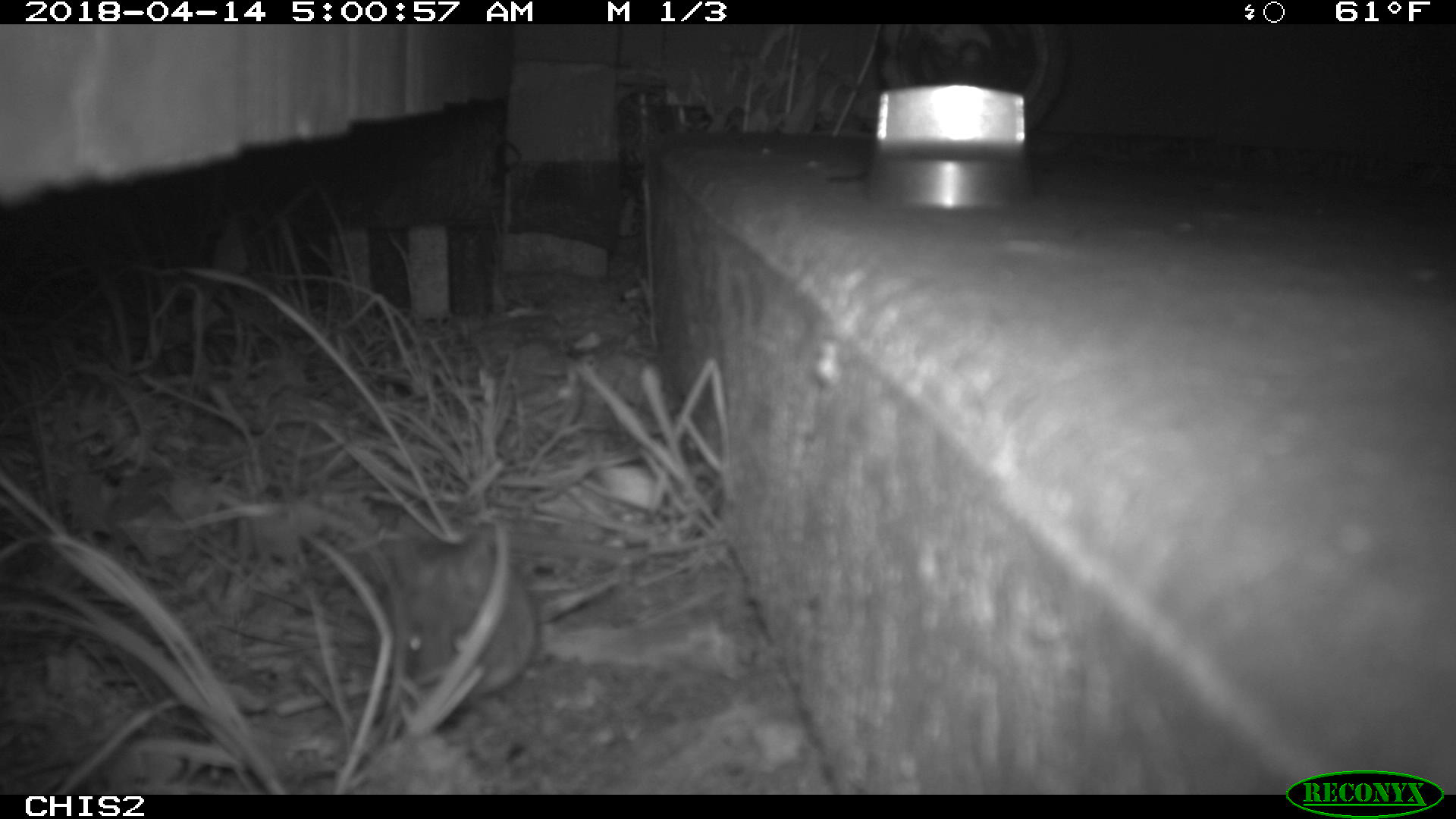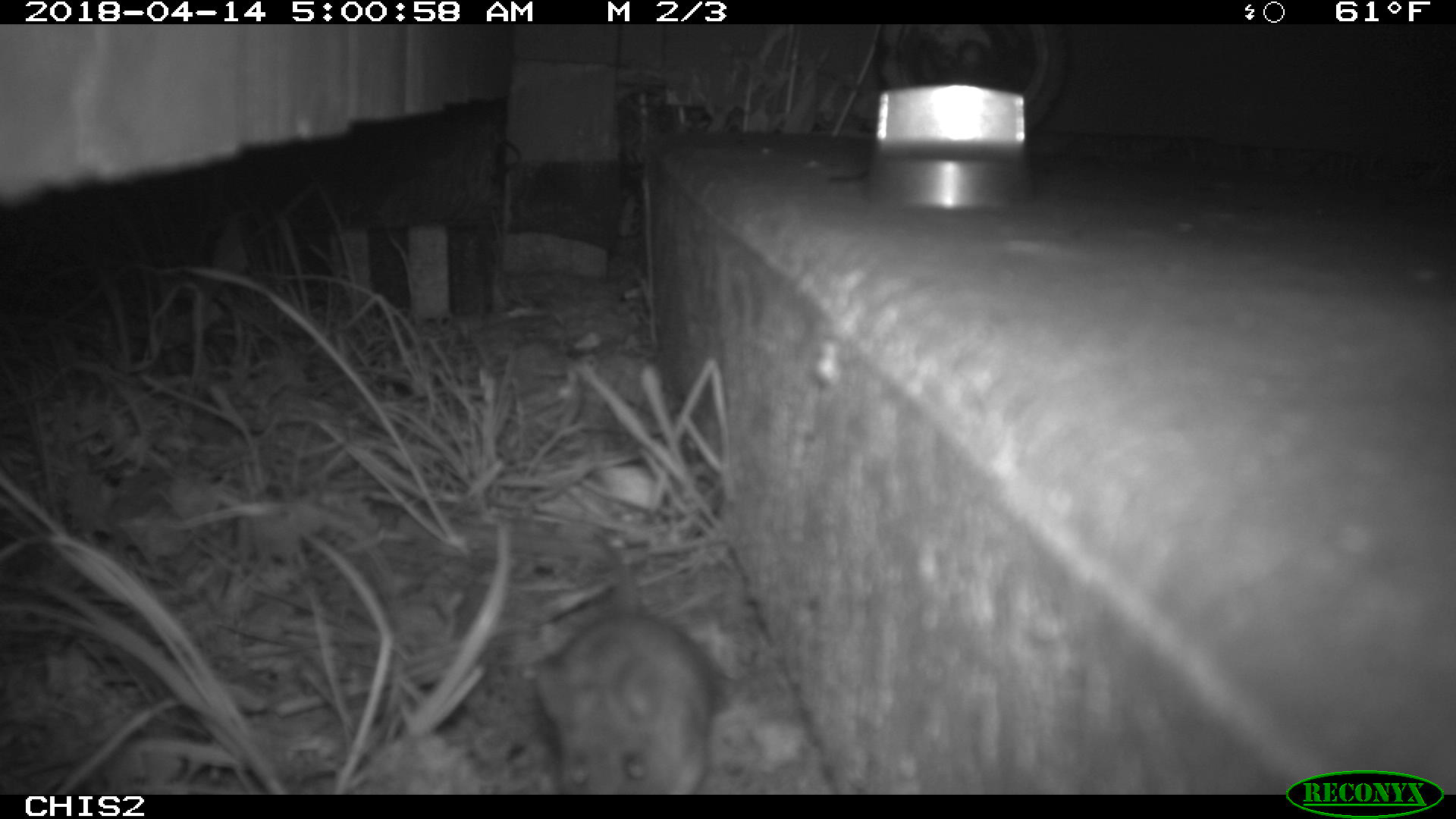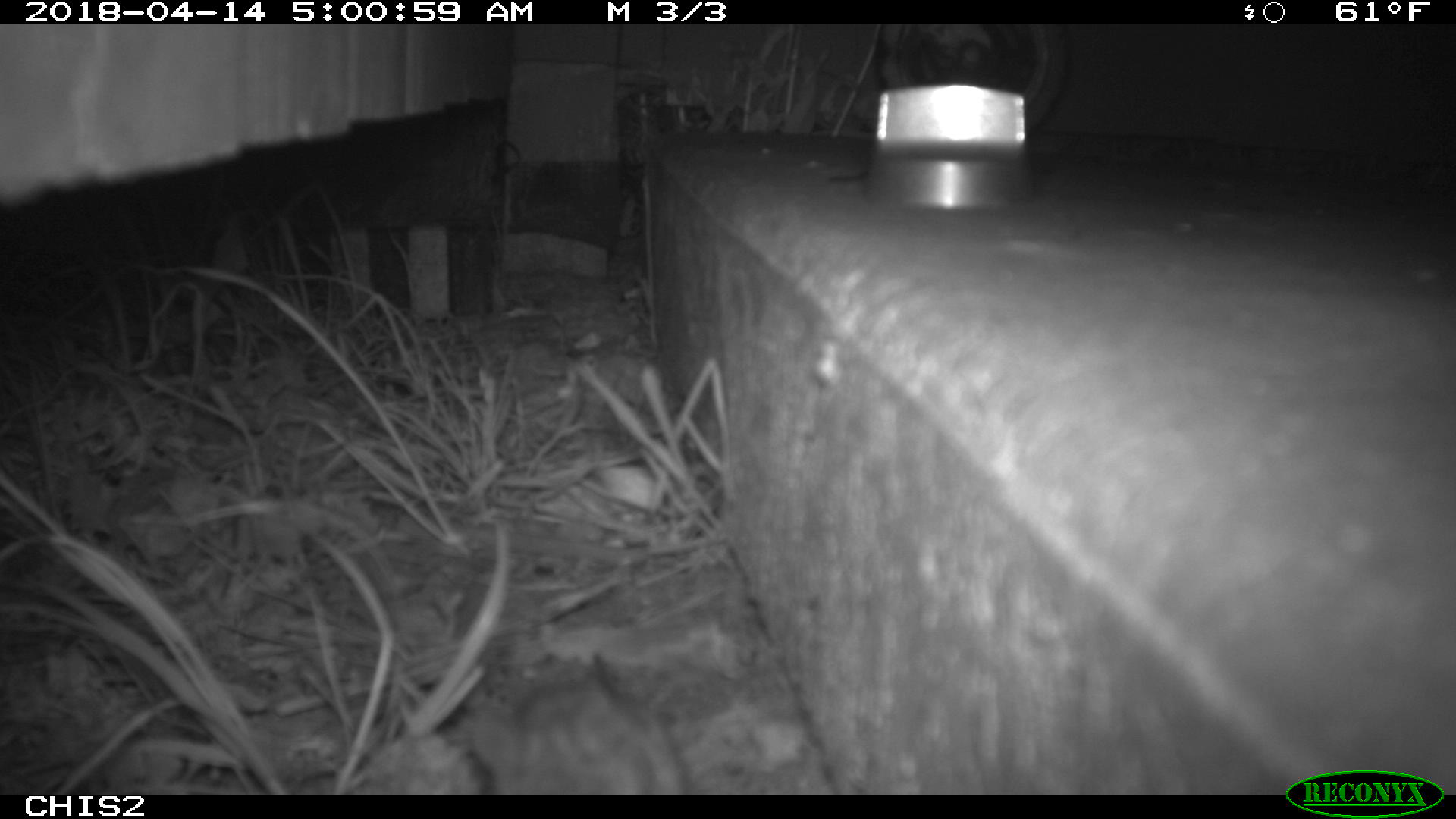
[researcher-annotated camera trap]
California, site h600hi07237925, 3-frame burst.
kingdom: Animalia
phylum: Chordata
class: Mammalia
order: Rodentia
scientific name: Rodentia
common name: rodent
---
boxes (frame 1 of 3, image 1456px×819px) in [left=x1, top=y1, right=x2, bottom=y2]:
rodent: [left=369, top=520, right=540, bottom=704]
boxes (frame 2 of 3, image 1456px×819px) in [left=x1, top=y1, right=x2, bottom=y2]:
rodent: [left=522, top=612, right=722, bottom=795]